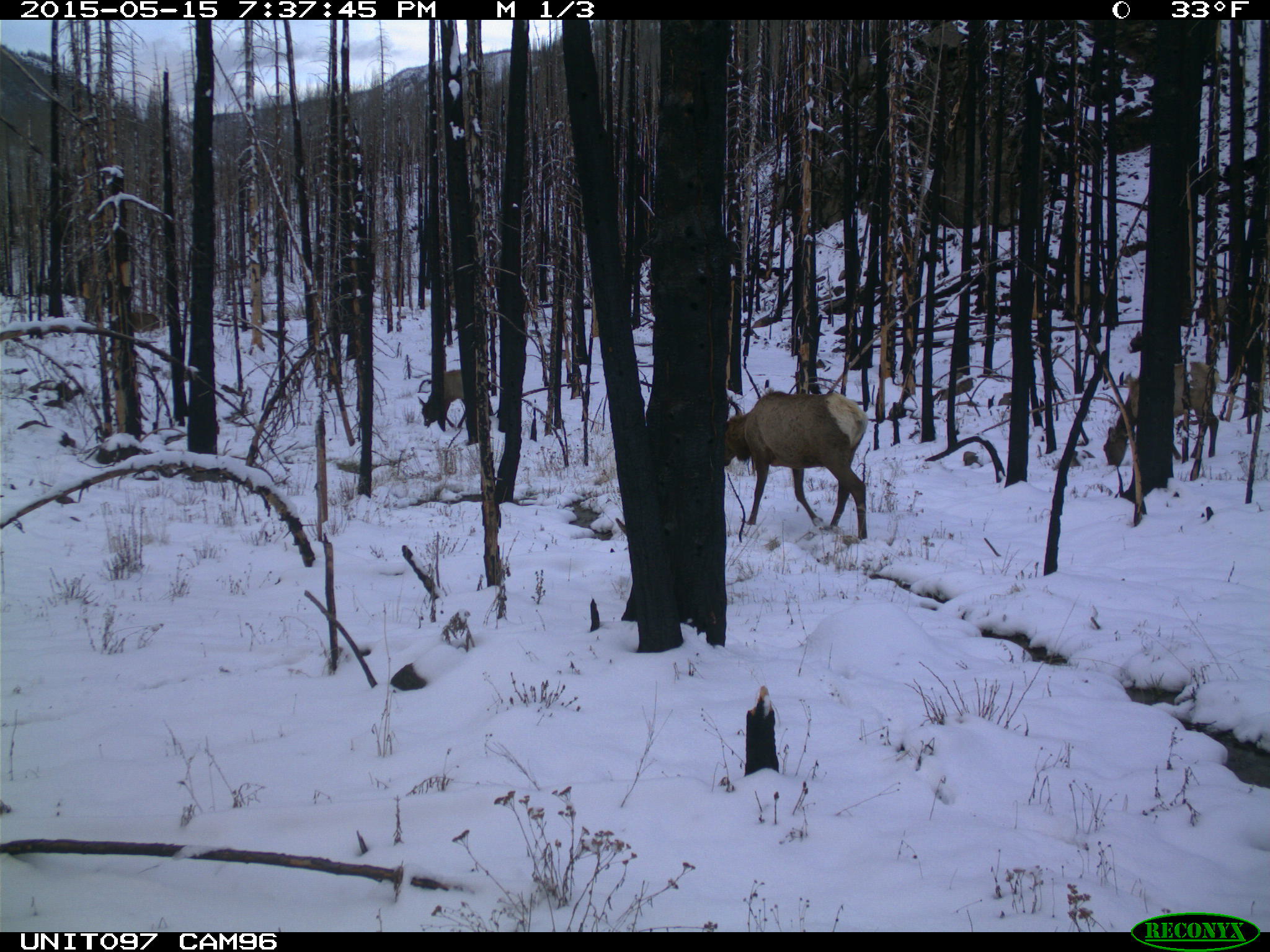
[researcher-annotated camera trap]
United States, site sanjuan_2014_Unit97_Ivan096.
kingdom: Animalia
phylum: Chordata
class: Mammalia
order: Artiodactyla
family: Cervidae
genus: Cervus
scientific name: Cervus elaphus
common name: red deer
Cervus elaphus (red deer).